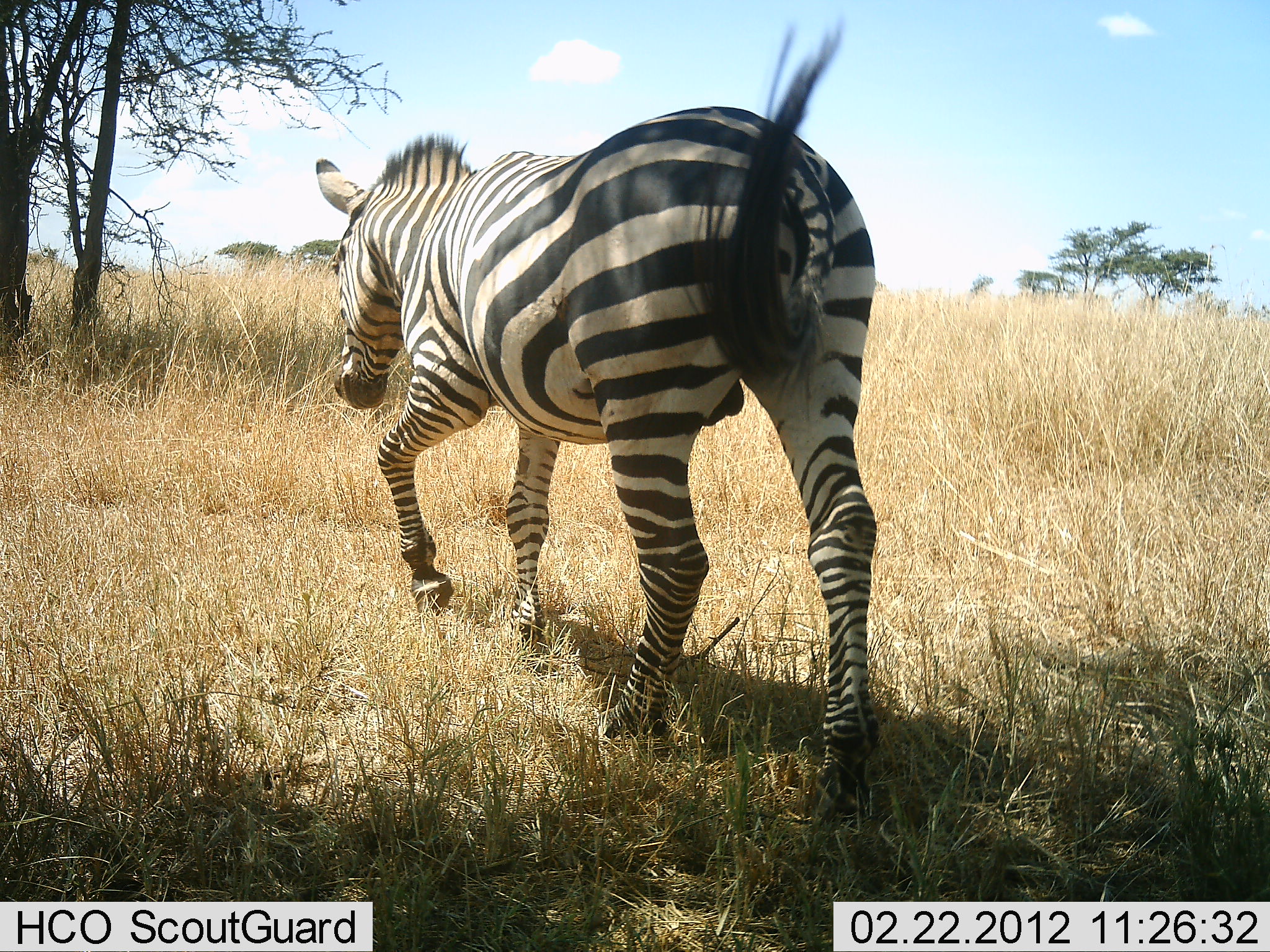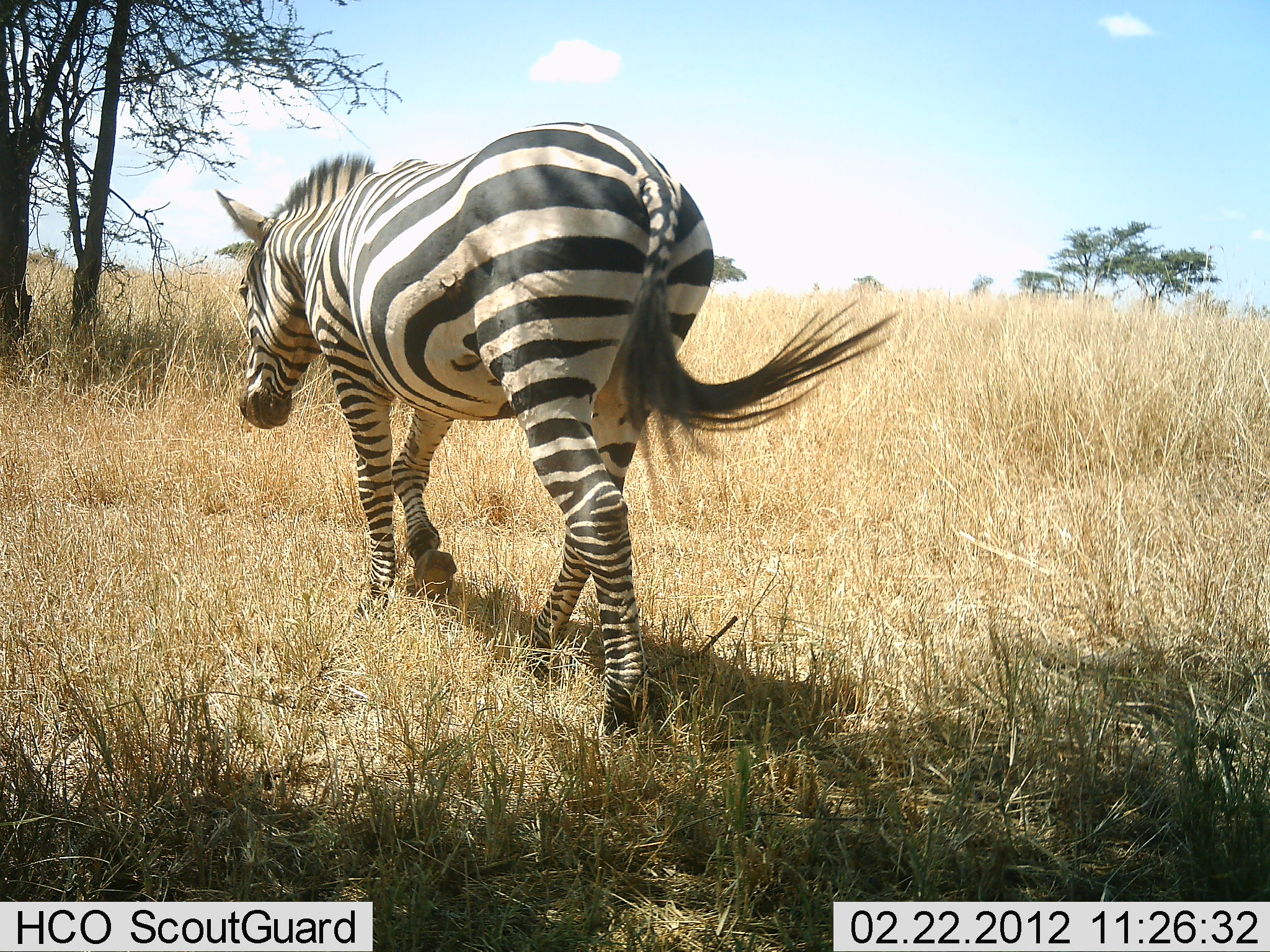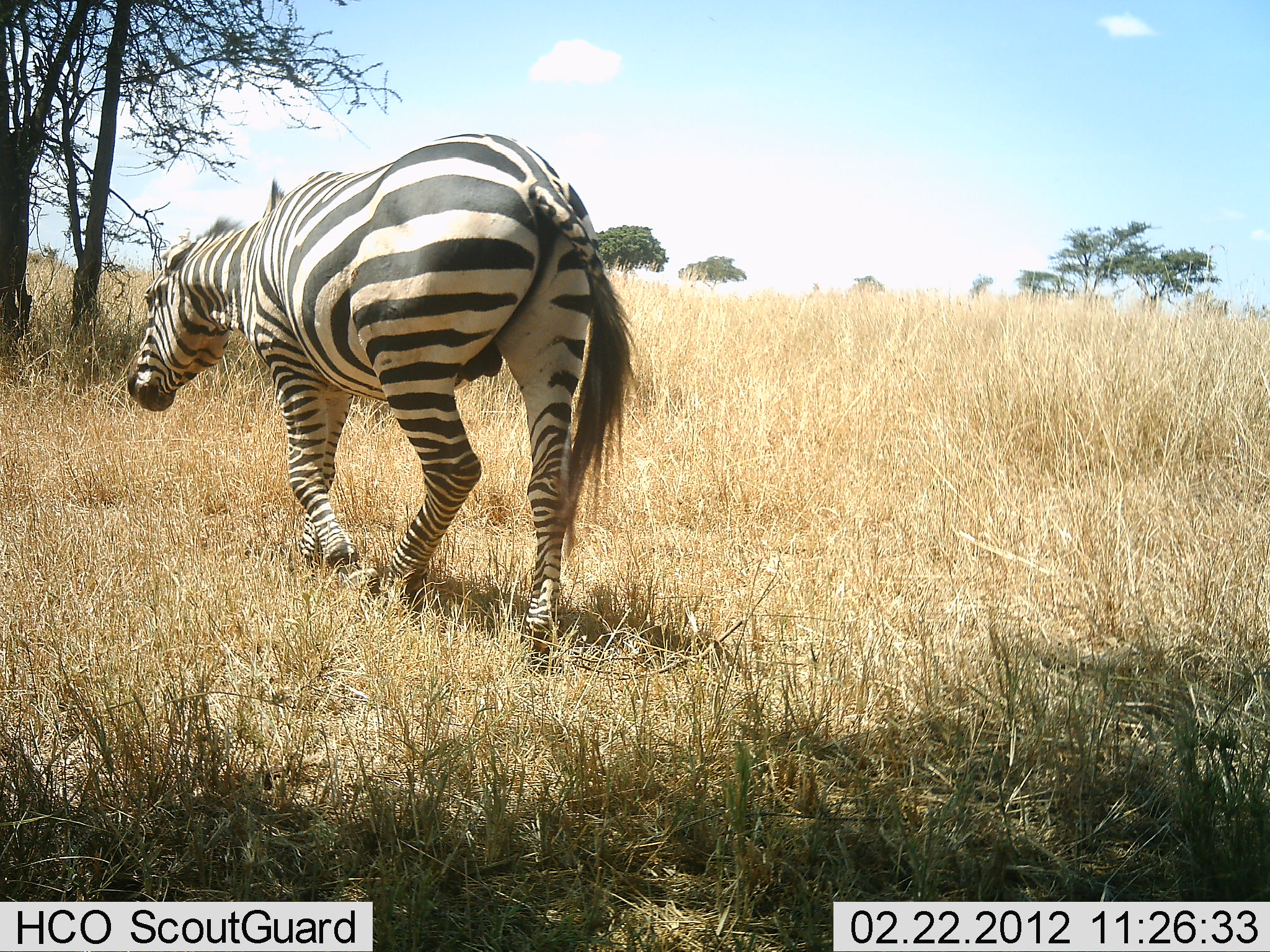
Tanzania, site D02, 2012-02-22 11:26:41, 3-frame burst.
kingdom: Animalia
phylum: Chordata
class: Mammalia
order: Perissodactyla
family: Equidae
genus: Equus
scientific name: Equus quagga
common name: plains zebra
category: zebra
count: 1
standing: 0%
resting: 0%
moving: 100%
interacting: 0%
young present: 0%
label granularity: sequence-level